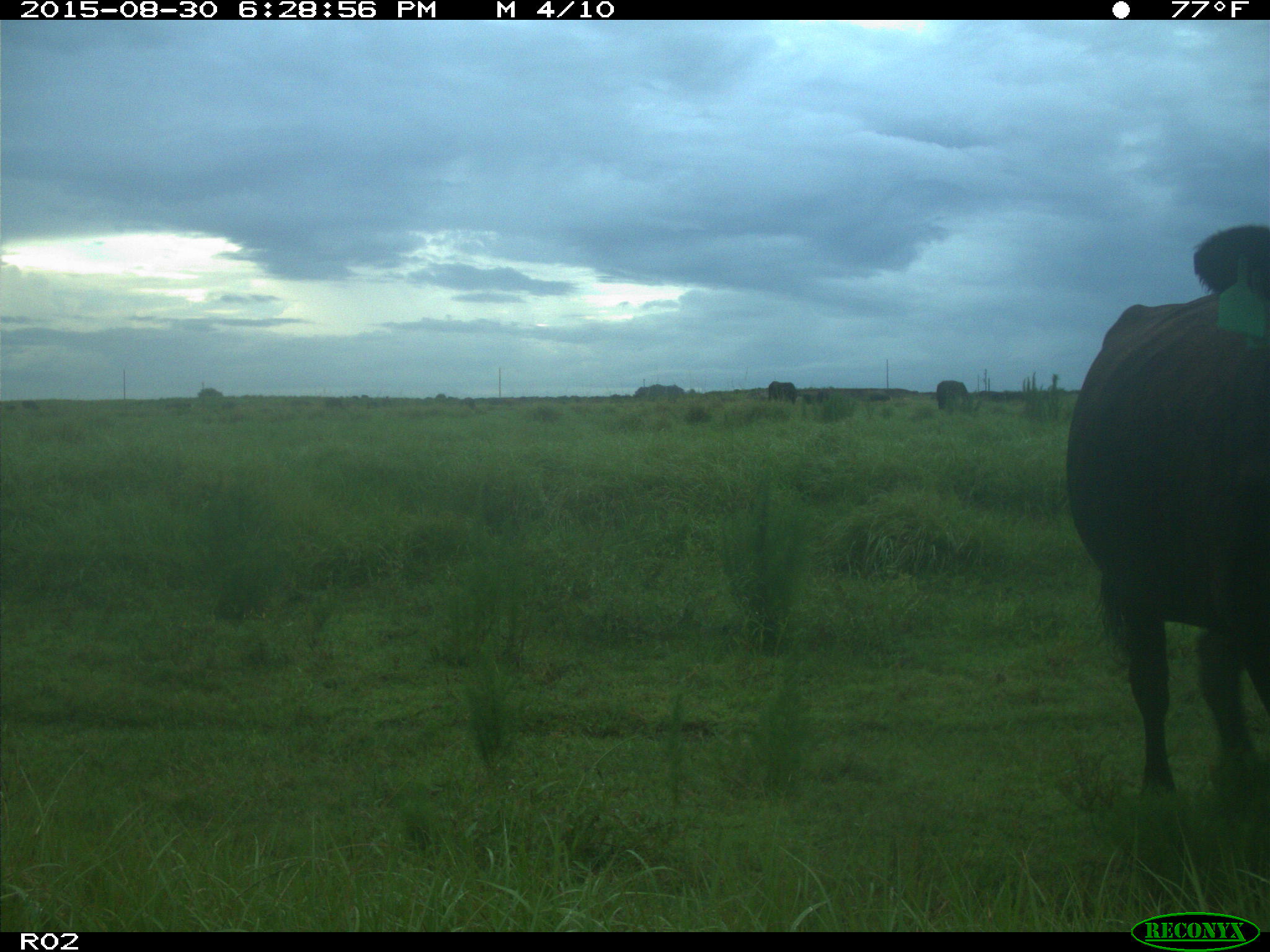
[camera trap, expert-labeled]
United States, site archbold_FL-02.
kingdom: Animalia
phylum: Chordata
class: Mammalia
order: Artiodactyla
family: Bovidae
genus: Bos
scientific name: Bos taurus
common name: domestic cow